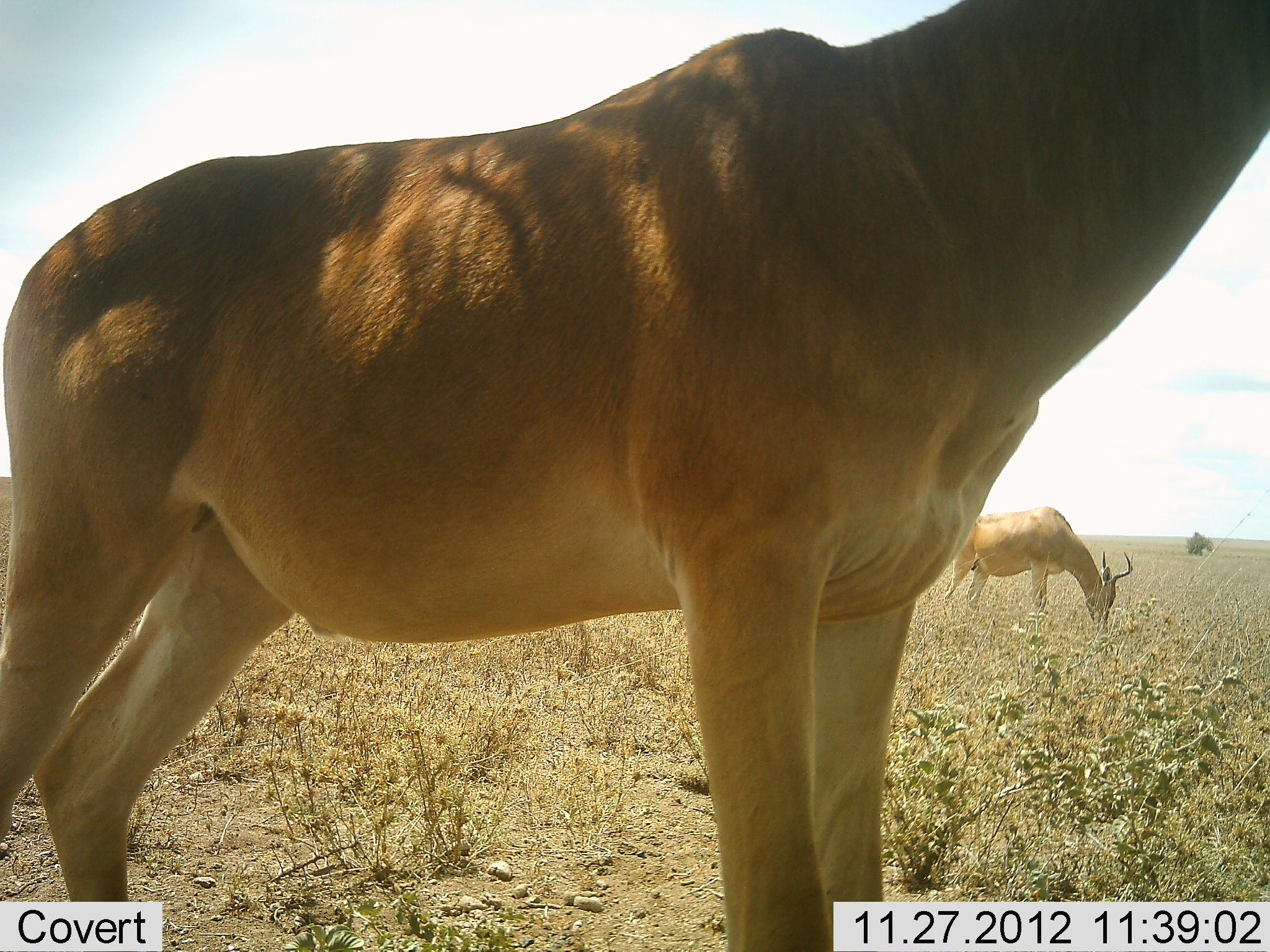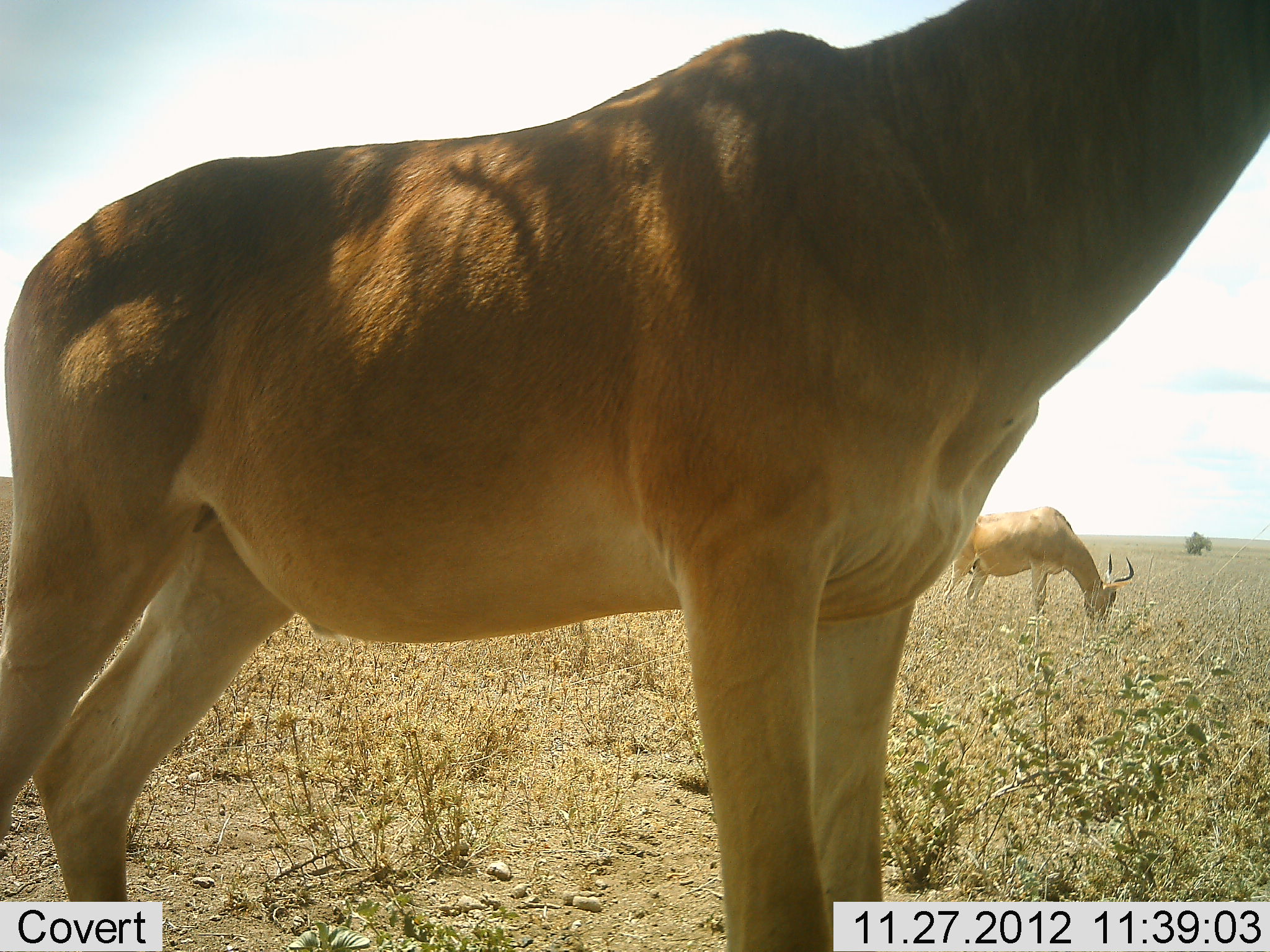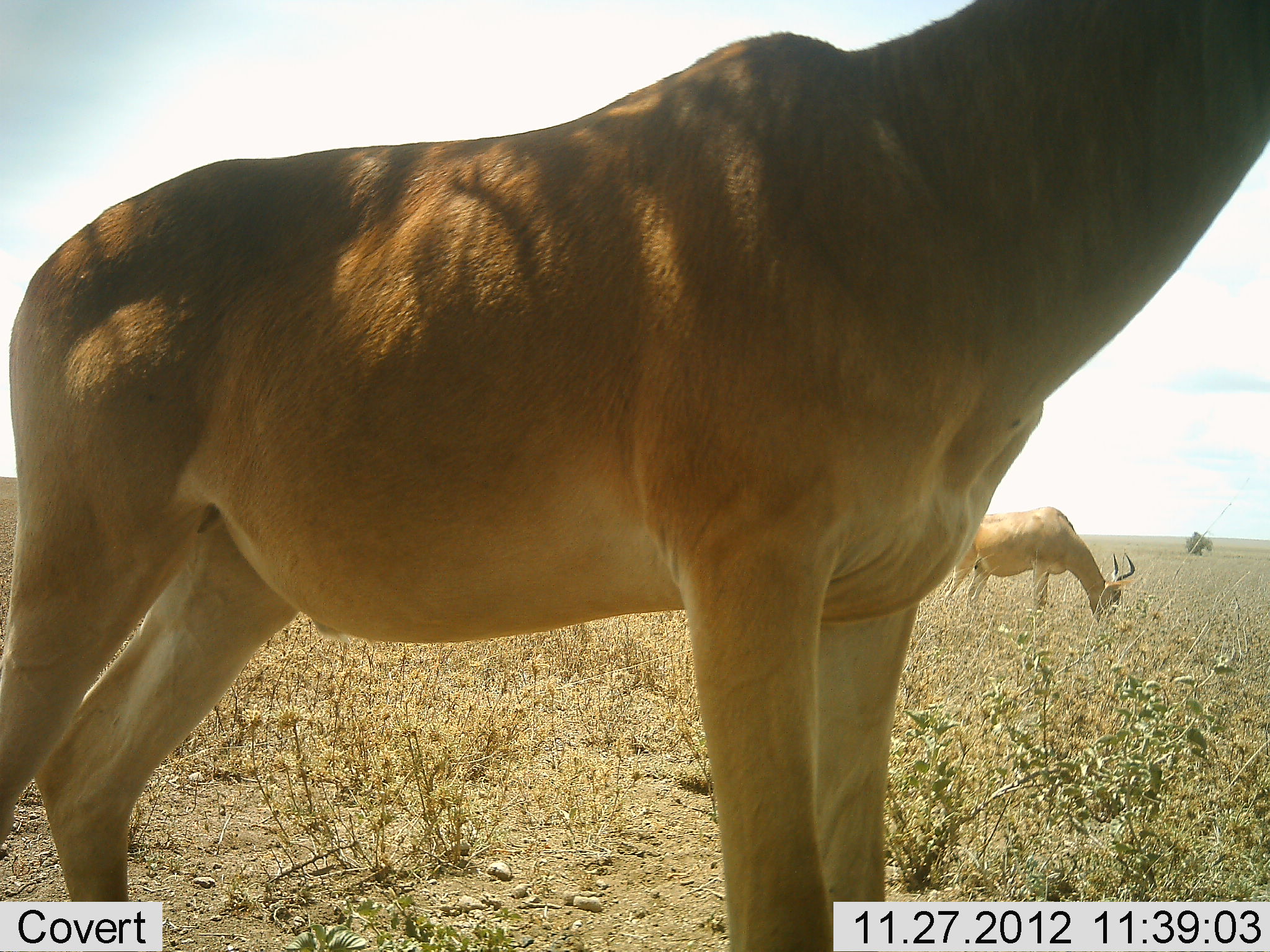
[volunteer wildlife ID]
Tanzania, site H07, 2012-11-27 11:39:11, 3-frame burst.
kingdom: Animalia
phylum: Chordata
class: Mammalia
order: Artiodactyla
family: Bovidae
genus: Alcelaphus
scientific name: Alcelaphus buselaphus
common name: hartebeest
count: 2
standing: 90%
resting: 0%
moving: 0%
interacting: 0%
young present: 0%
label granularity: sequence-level